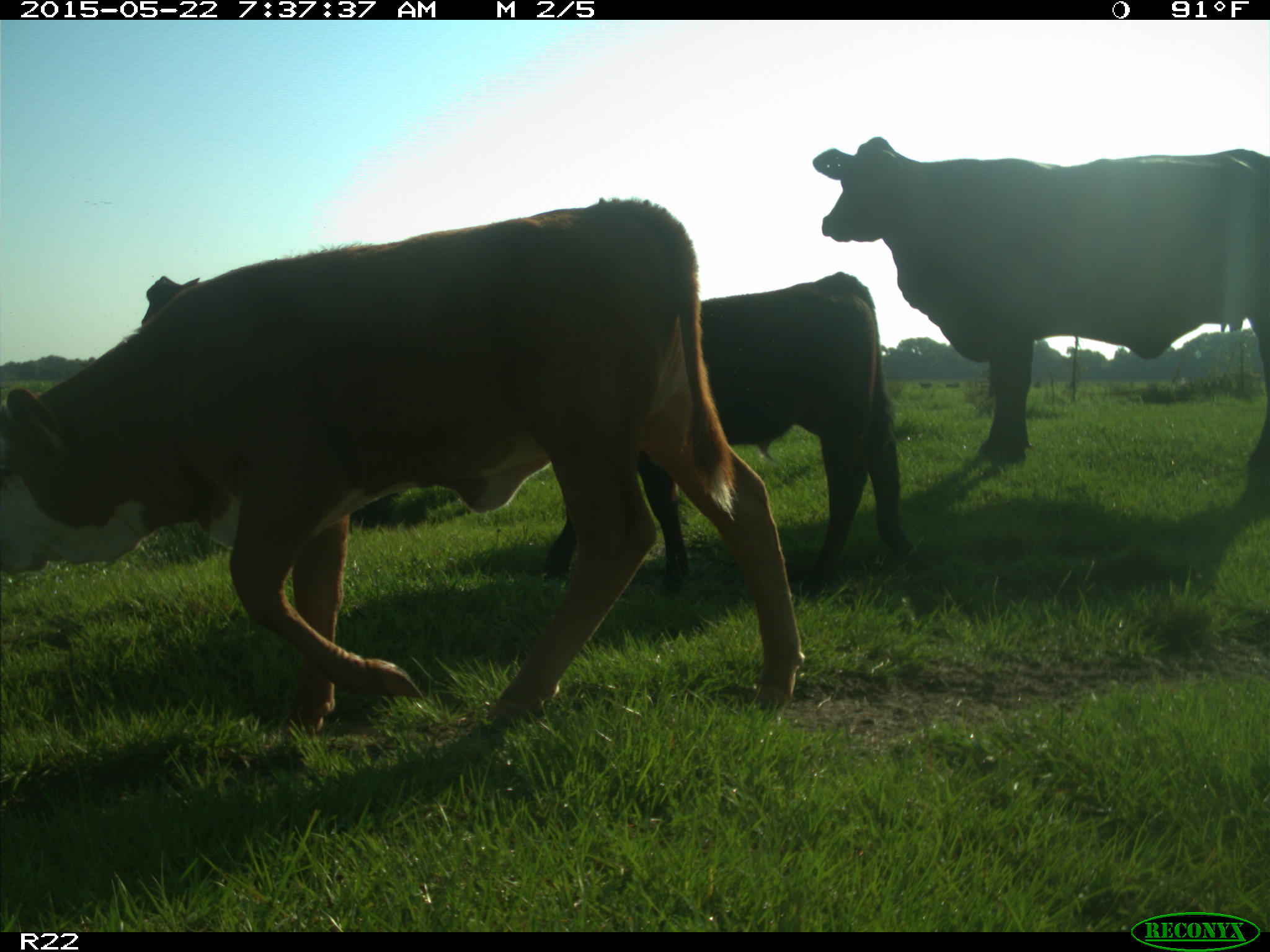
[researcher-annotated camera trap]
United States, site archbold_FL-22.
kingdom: Animalia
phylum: Chordata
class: Mammalia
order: Artiodactyla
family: Bovidae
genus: Bos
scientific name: Bos taurus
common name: domestic cow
Bos taurus (domestic cow).